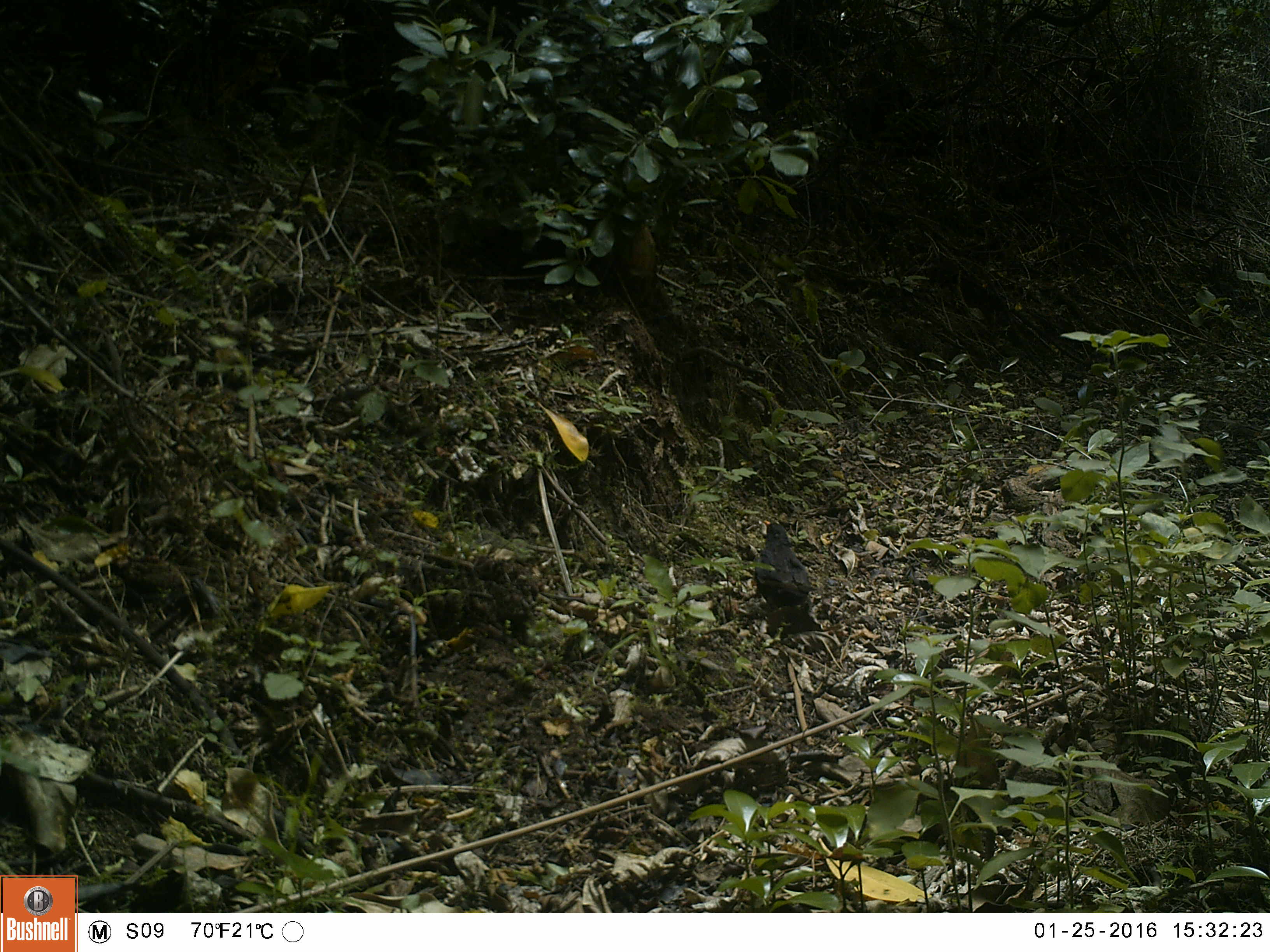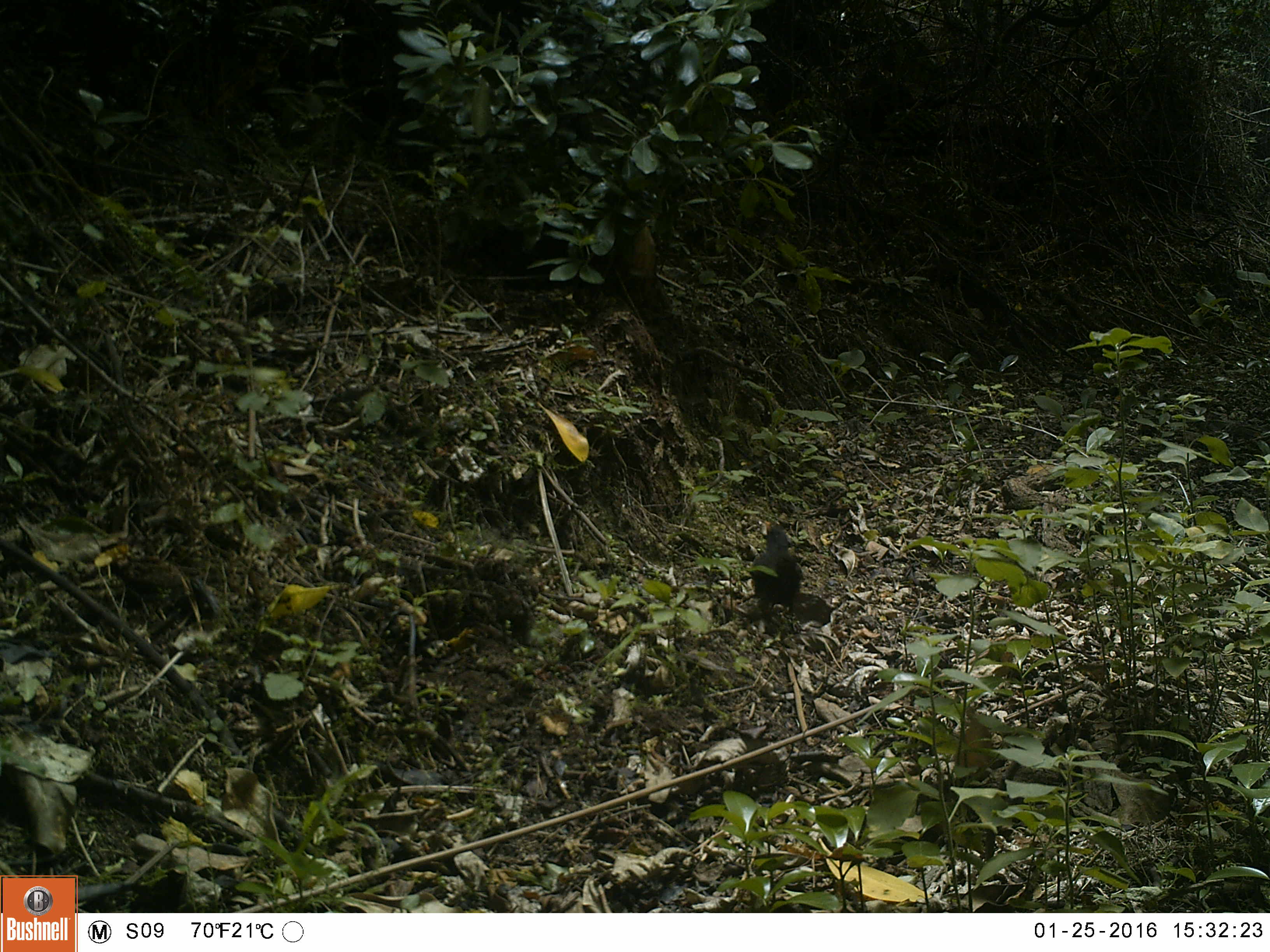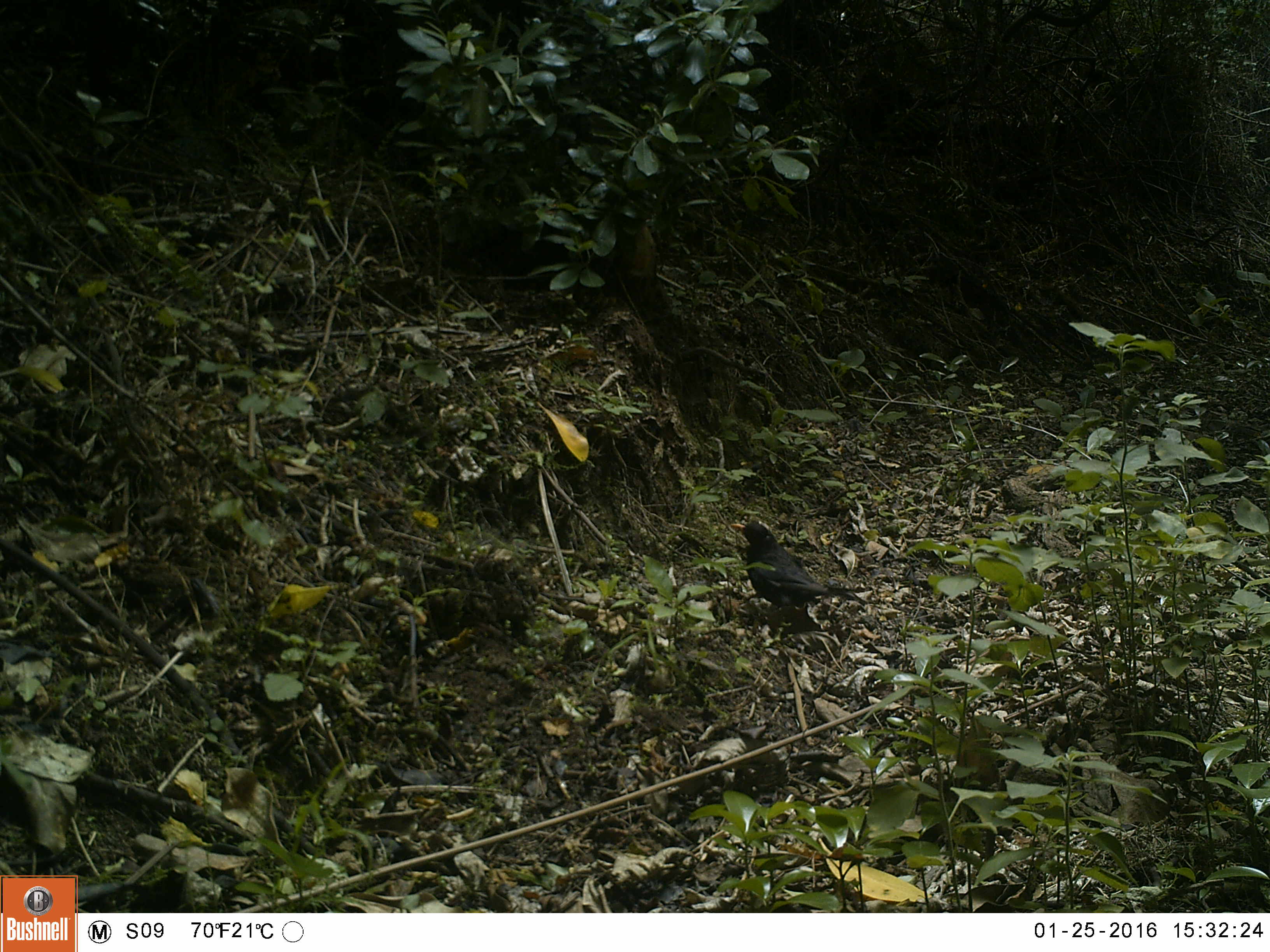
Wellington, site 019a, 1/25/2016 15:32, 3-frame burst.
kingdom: Animalia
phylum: Chordata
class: Aves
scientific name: Aves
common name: bird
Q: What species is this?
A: Bird (Aves).